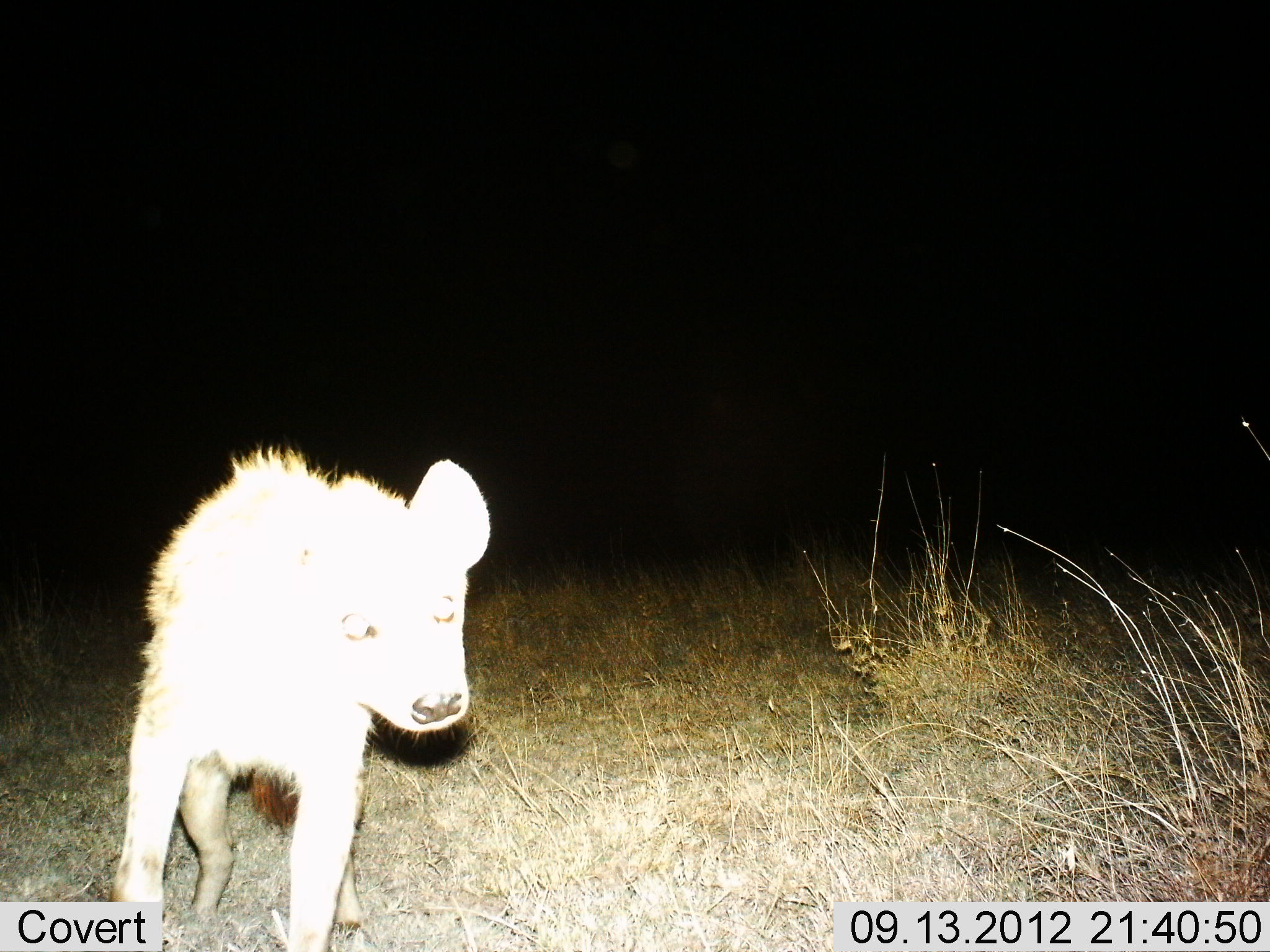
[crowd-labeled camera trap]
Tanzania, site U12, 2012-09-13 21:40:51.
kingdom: Animalia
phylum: Chordata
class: Mammalia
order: Carnivora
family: Hyaenidae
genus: Crocuta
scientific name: Crocuta crocuta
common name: spotted hyena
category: hyenaspotted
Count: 1.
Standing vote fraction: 70%.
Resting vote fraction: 0%.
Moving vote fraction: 30%.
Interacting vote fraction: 0%.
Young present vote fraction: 0%.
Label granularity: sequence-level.